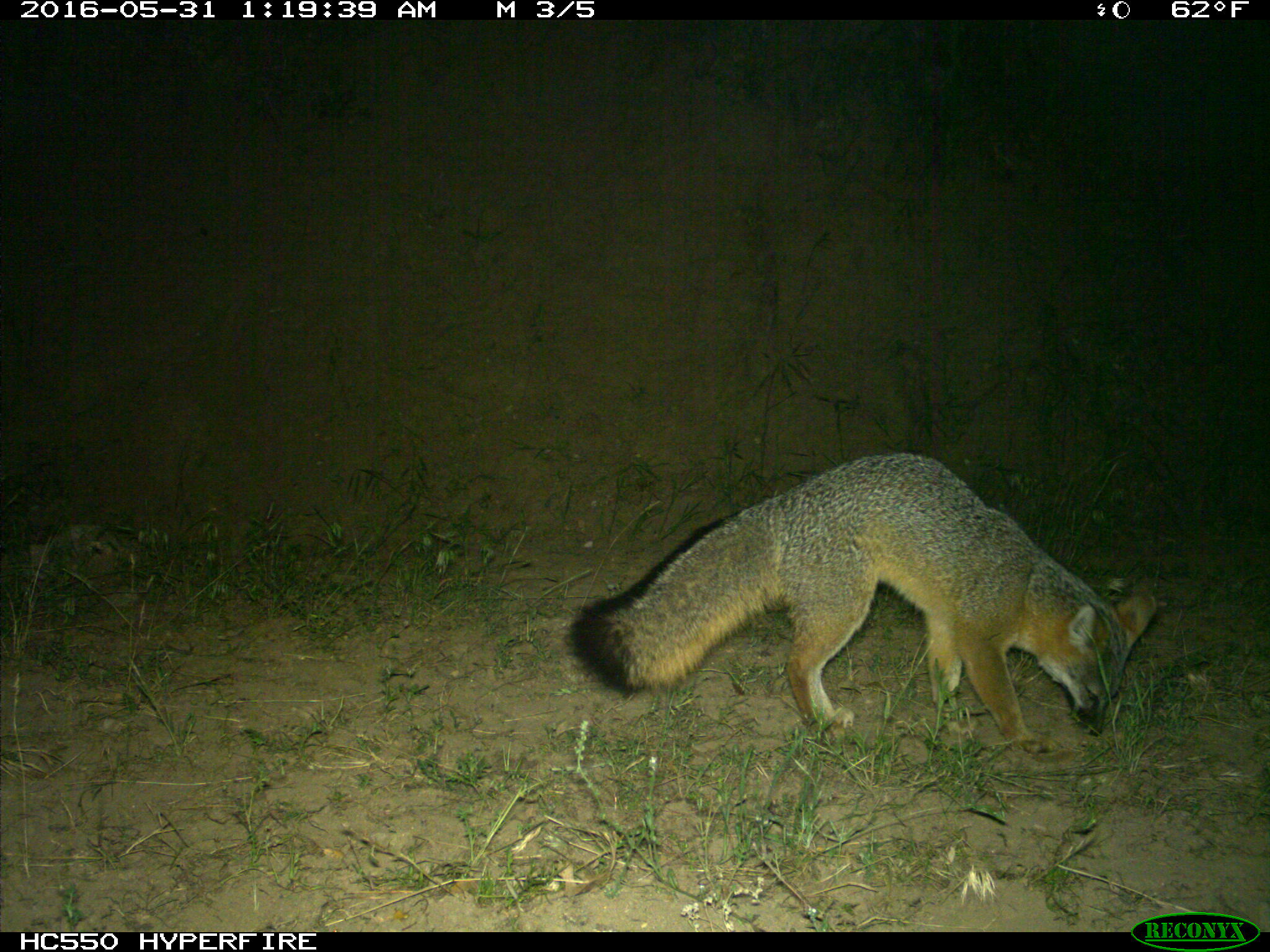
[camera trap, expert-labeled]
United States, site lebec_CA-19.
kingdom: Animalia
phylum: Chordata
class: Mammalia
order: Carnivora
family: Canidae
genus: Urocyon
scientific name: Urocyon cinereoargenteus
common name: gray fox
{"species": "Urocyon cinereoargenteus (gray fox)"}